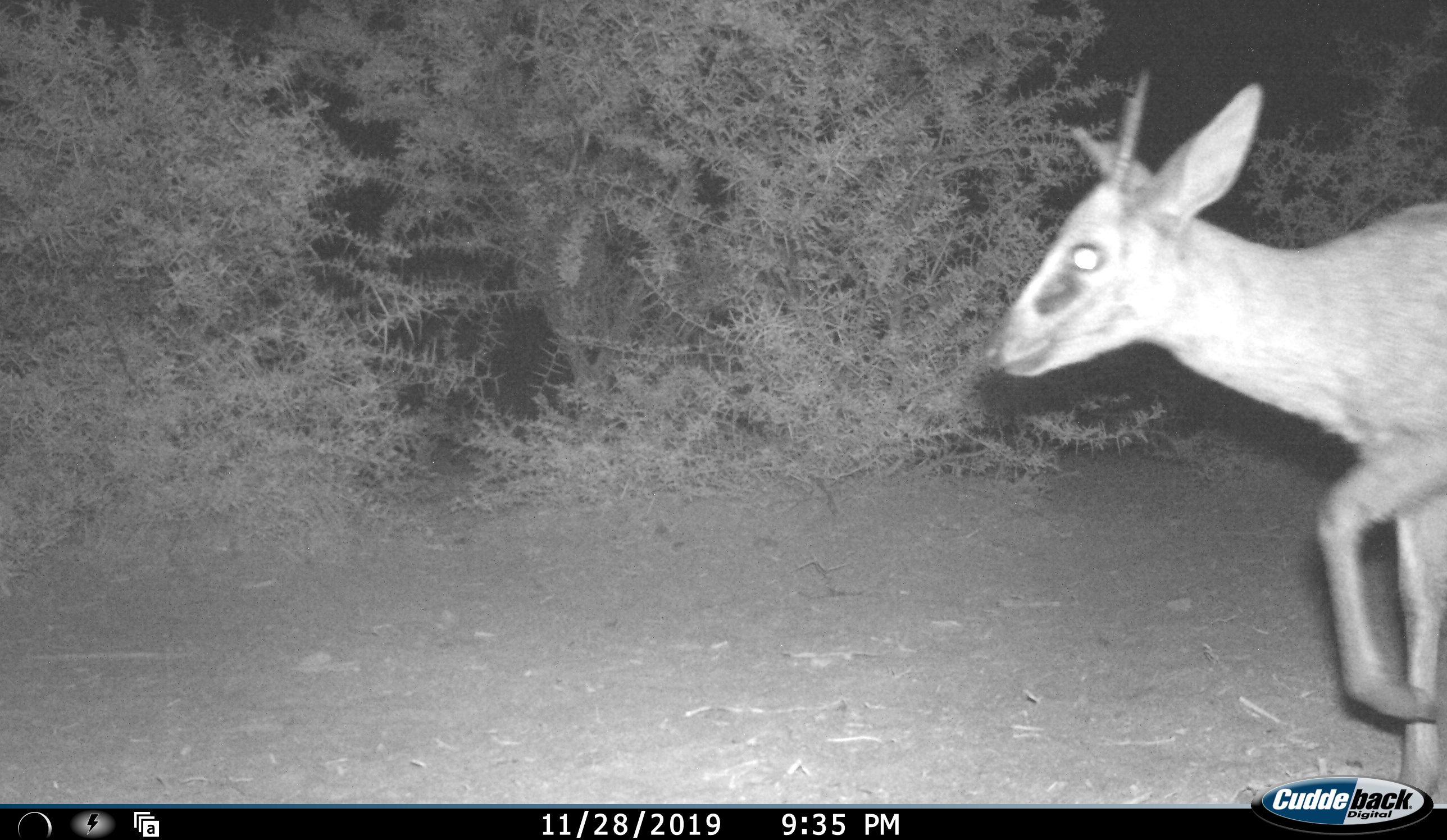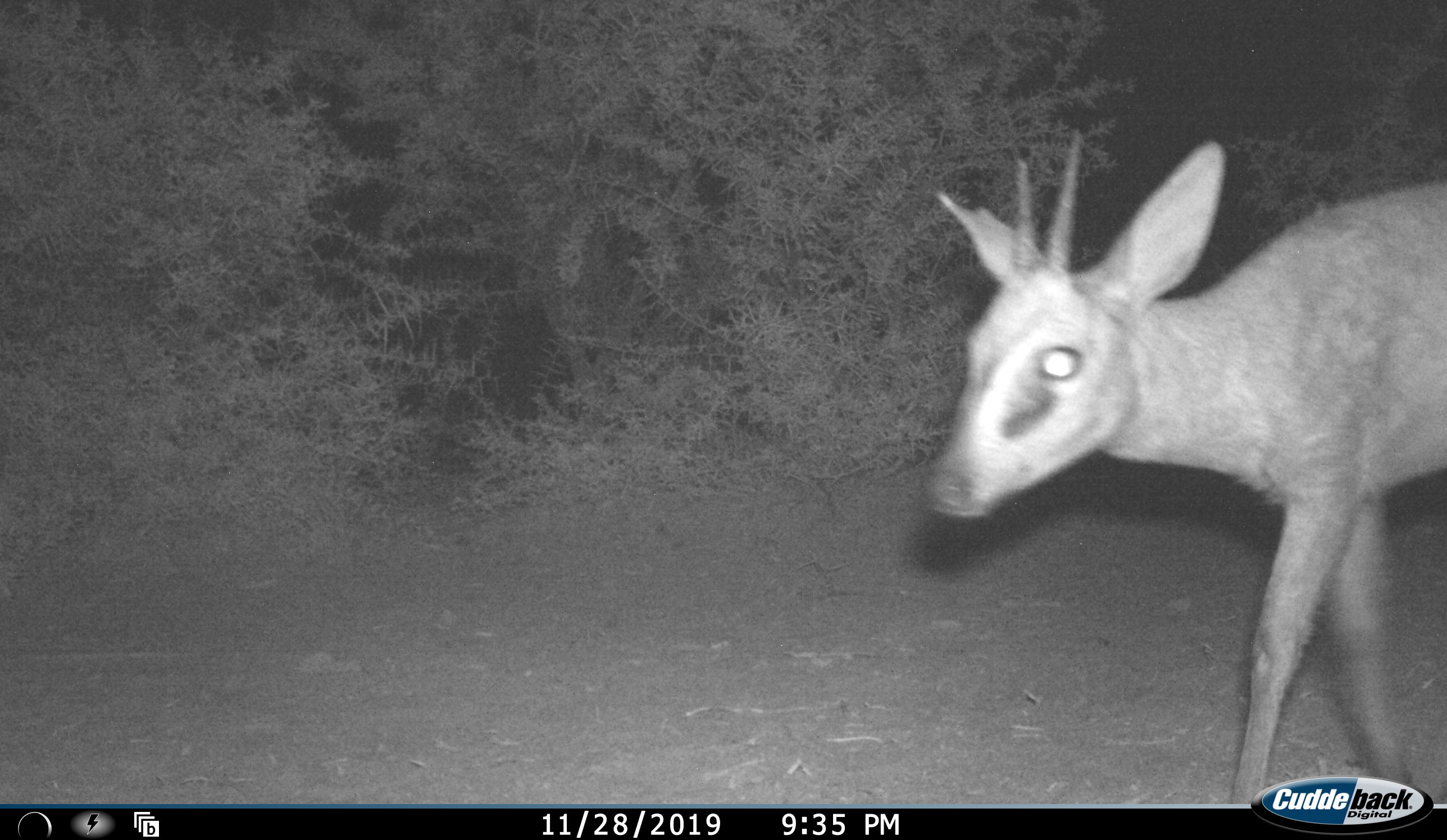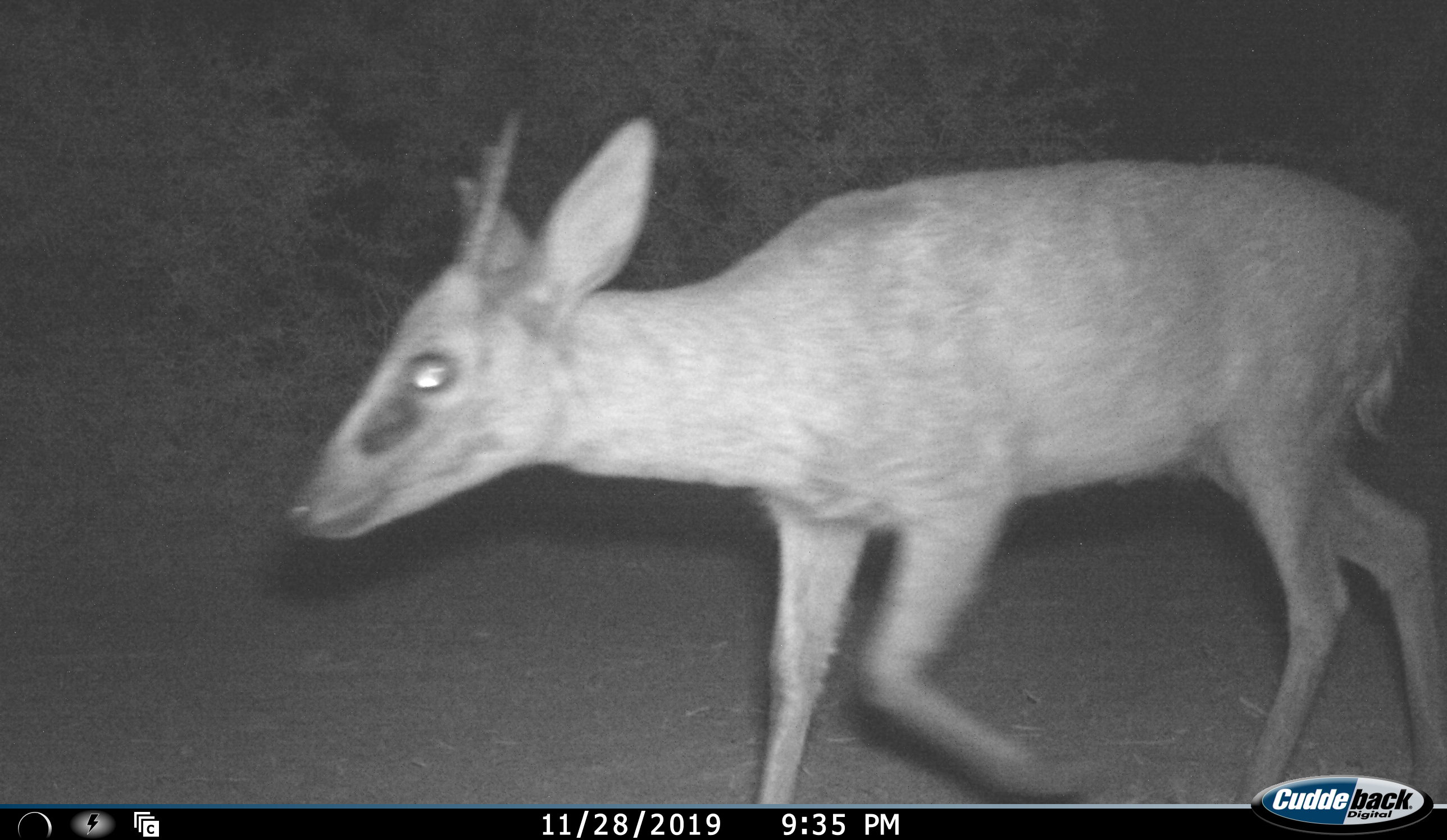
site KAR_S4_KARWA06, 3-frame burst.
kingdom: Animalia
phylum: Chordata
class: Mammalia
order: Artiodactyla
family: Bovidae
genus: Sylvicapra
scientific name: Sylvicapra grimmia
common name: common duiker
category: duikercommongrey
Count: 1.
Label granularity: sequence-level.